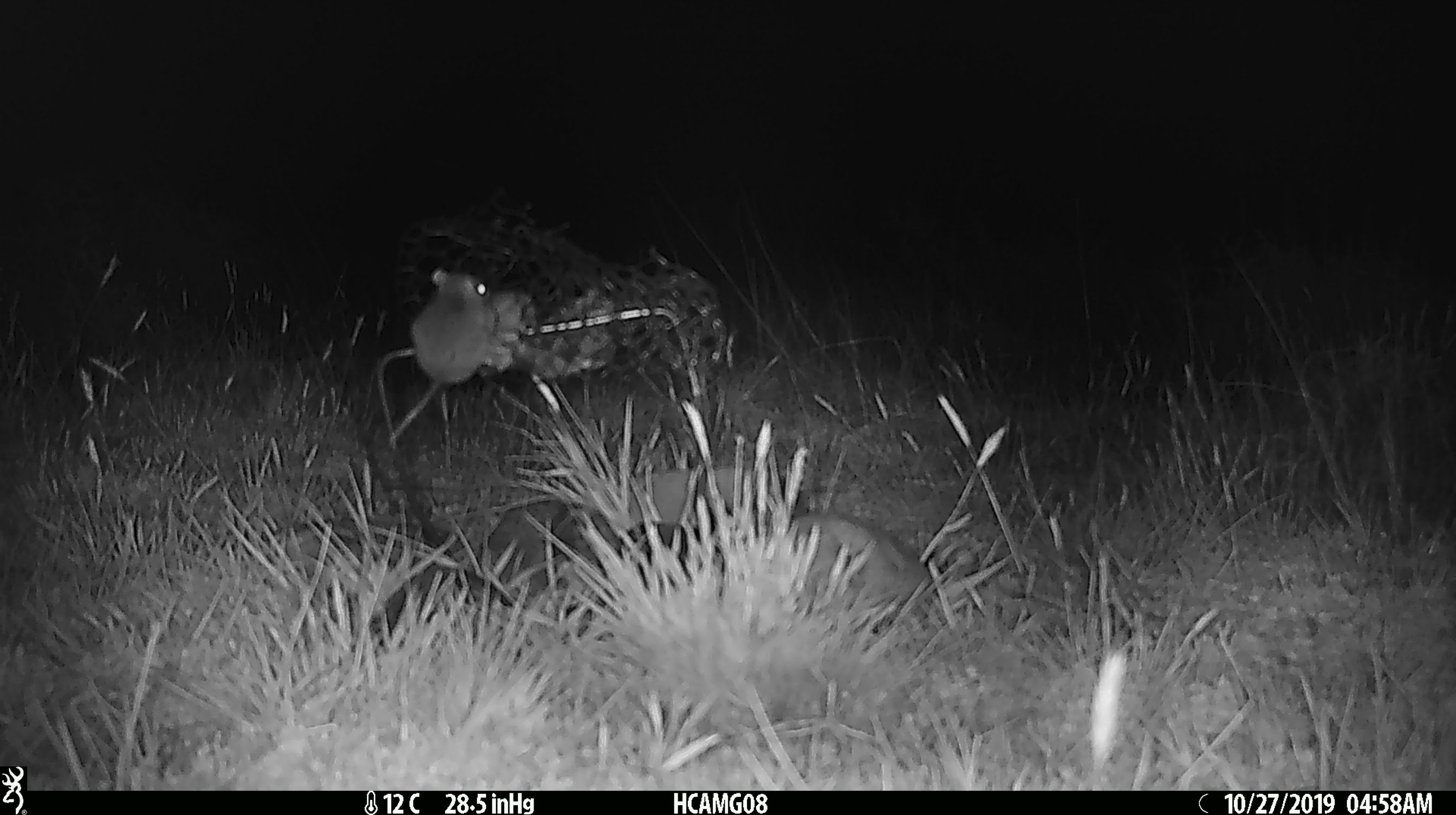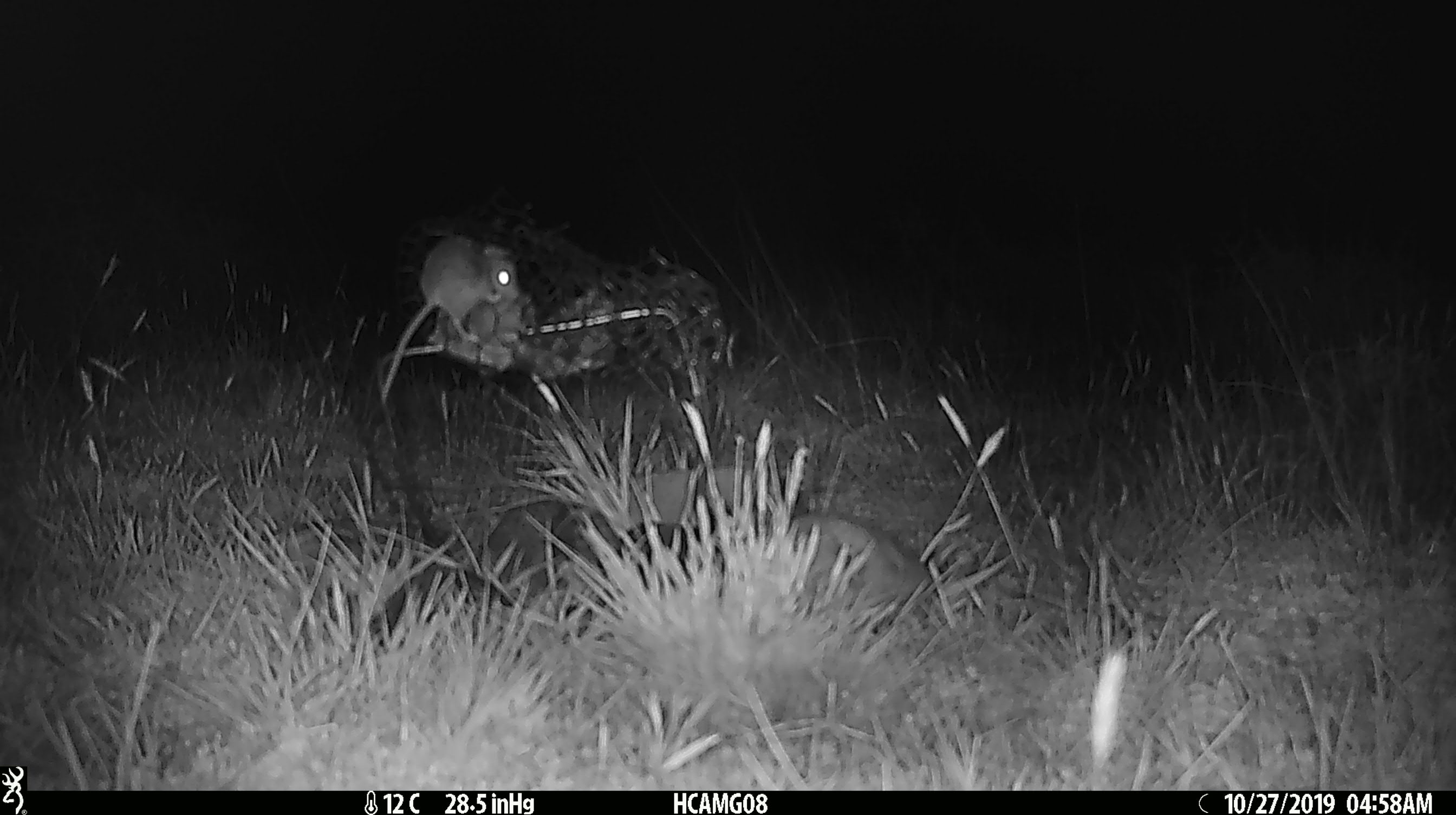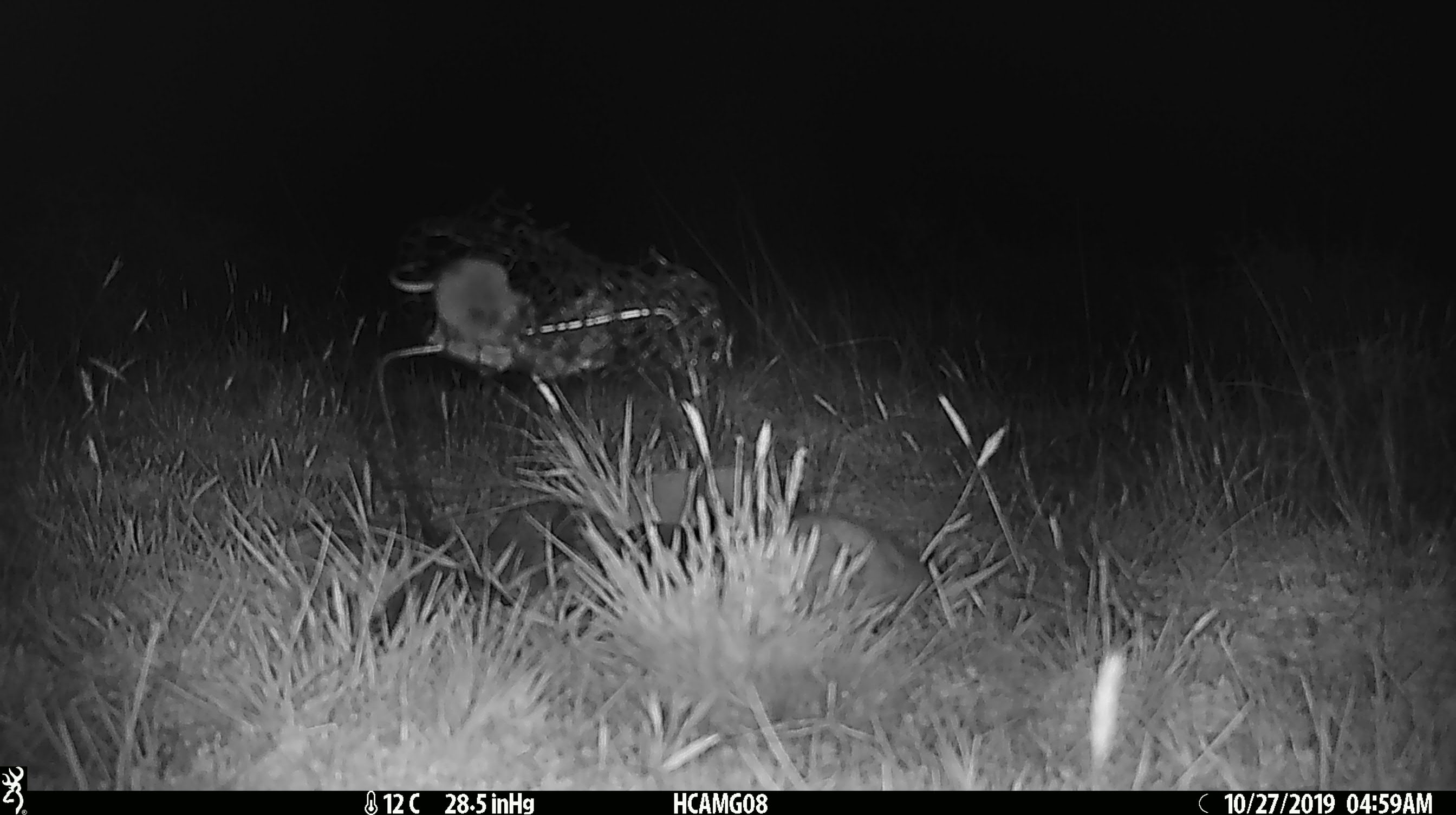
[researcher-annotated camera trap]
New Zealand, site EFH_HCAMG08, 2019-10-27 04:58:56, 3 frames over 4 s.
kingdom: Animalia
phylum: Chordata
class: Mammalia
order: Rodentia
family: Muridae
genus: Mus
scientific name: Mus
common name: mouse